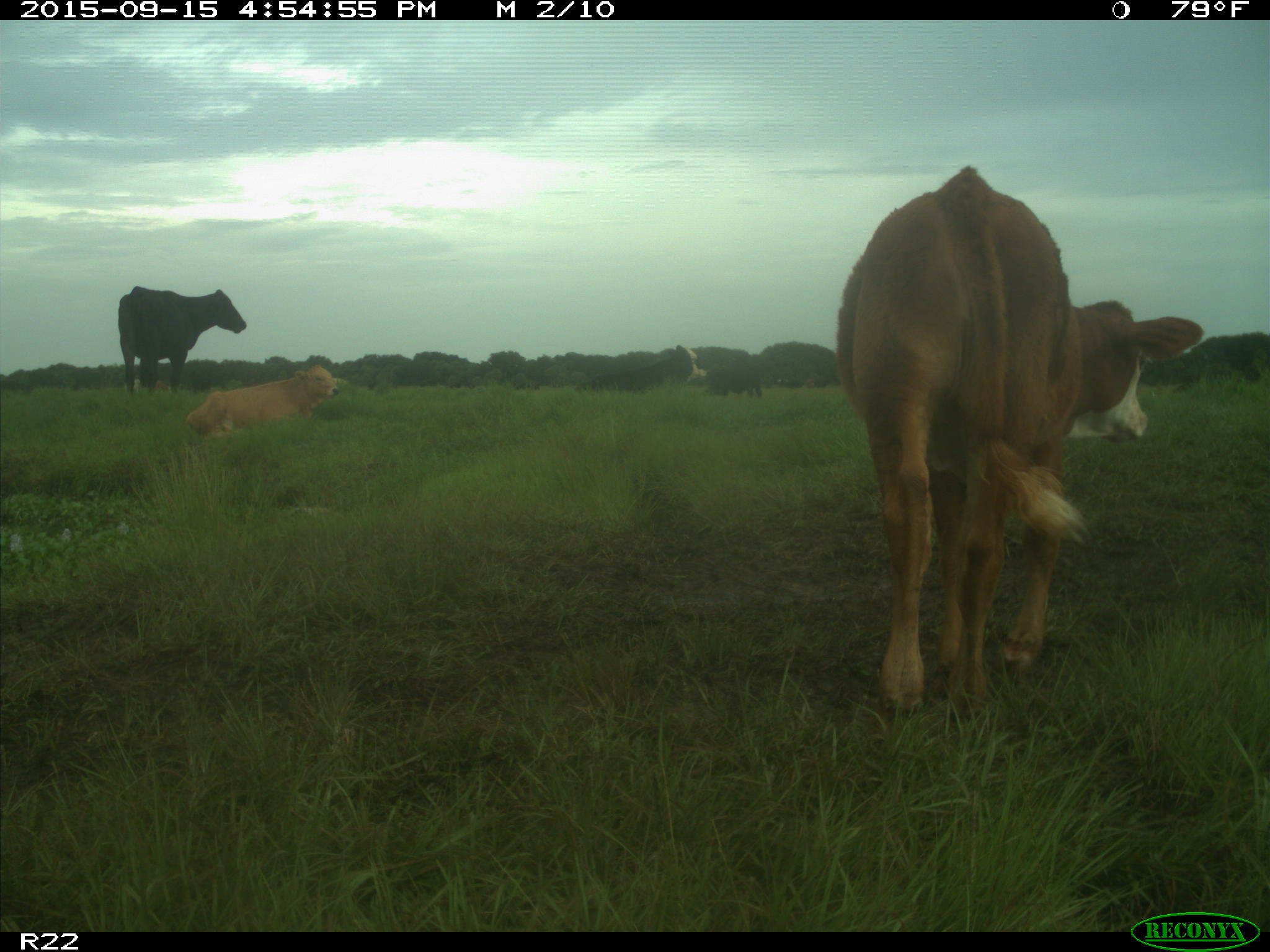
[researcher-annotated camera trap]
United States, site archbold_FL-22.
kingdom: Animalia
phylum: Chordata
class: Mammalia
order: Artiodactyla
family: Bovidae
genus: Bos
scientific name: Bos taurus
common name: domestic cow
Bos taurus (domestic cow).